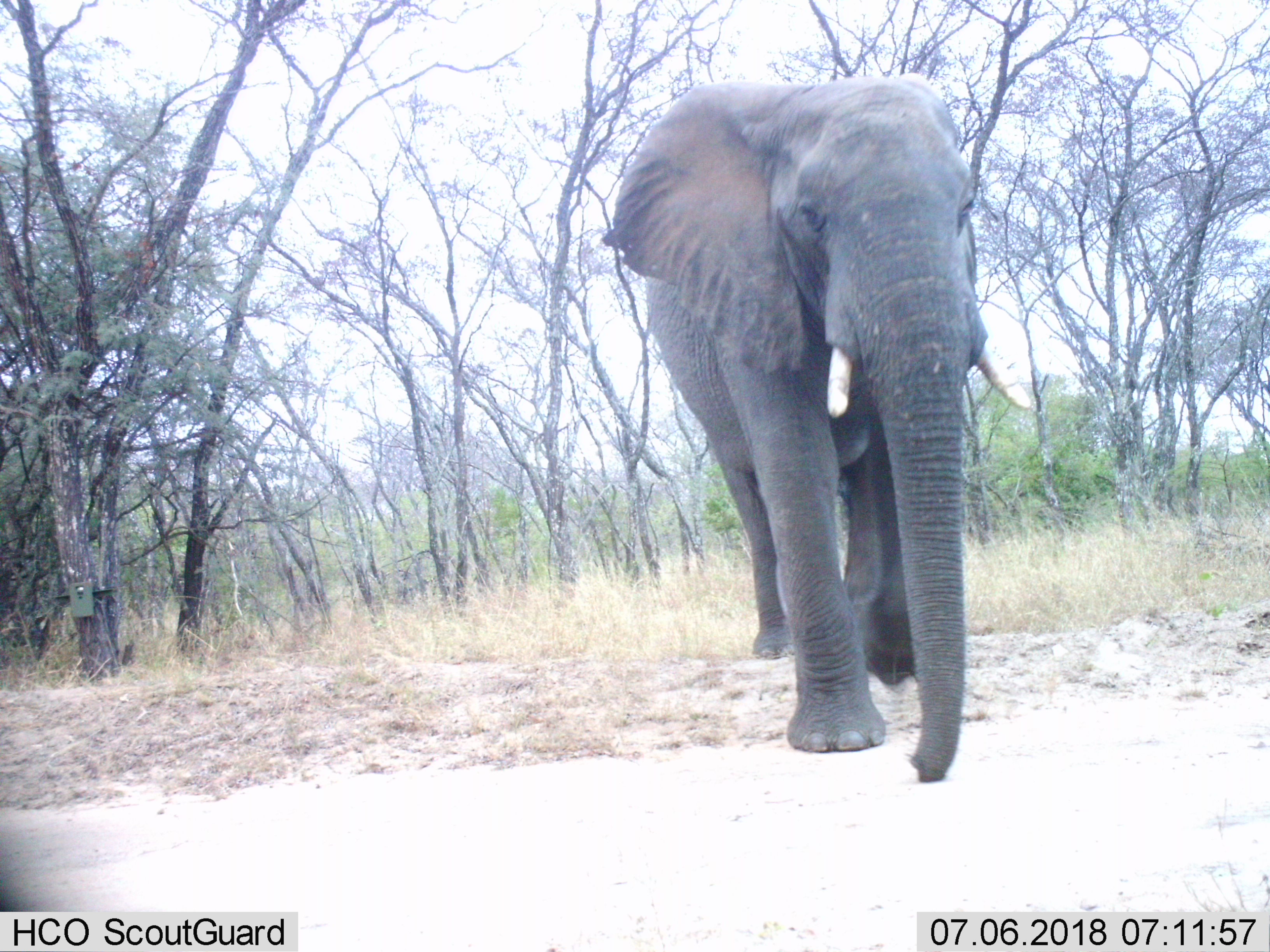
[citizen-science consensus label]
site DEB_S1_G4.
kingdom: Animalia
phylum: Chordata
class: Mammalia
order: Proboscidea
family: Elephantidae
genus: Loxodonta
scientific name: Loxodonta africana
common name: african bush elephant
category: elephant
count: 1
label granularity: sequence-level